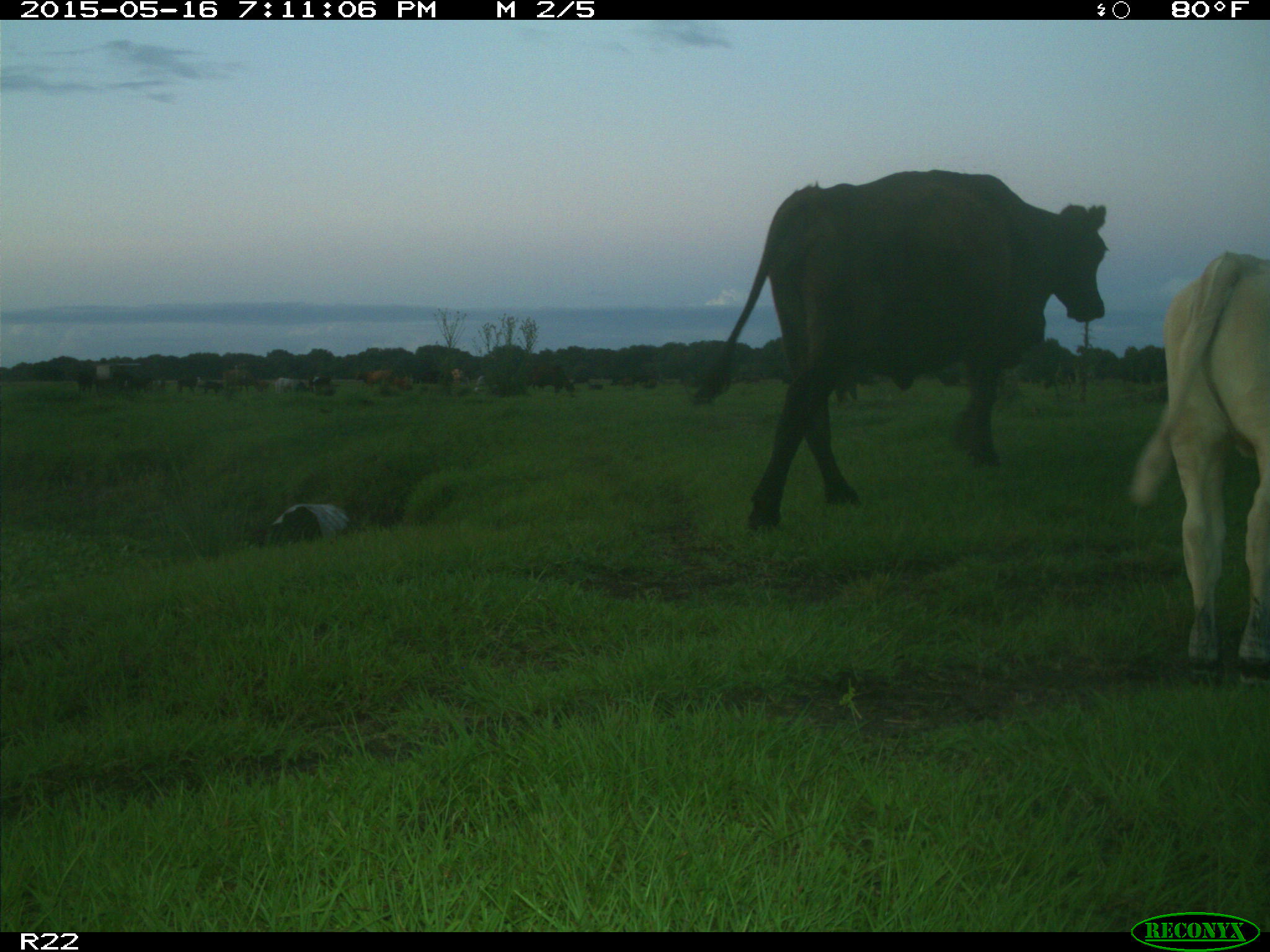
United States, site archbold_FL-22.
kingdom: Animalia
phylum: Chordata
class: Mammalia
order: Artiodactyla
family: Bovidae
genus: Bos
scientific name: Bos taurus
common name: domestic cow